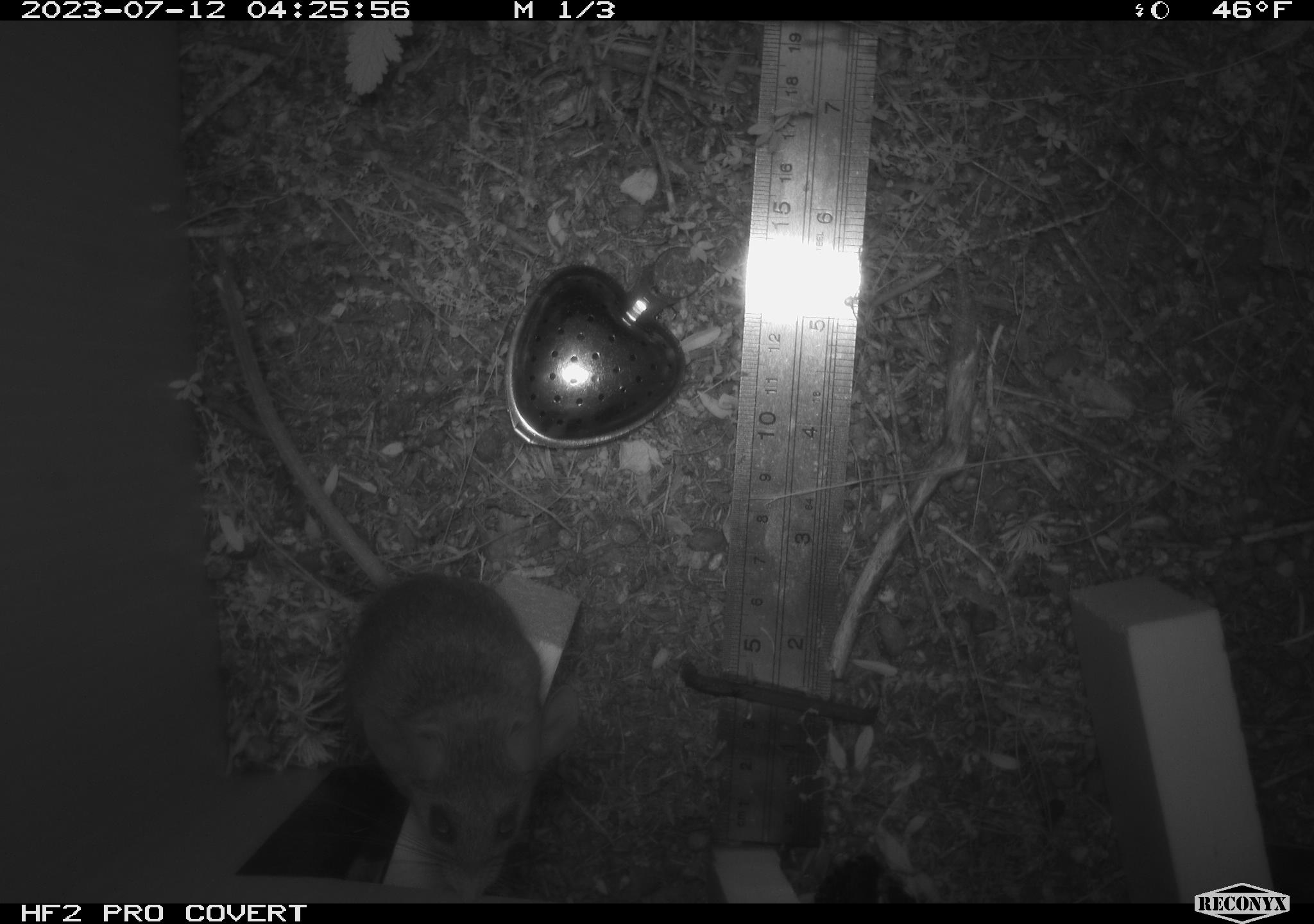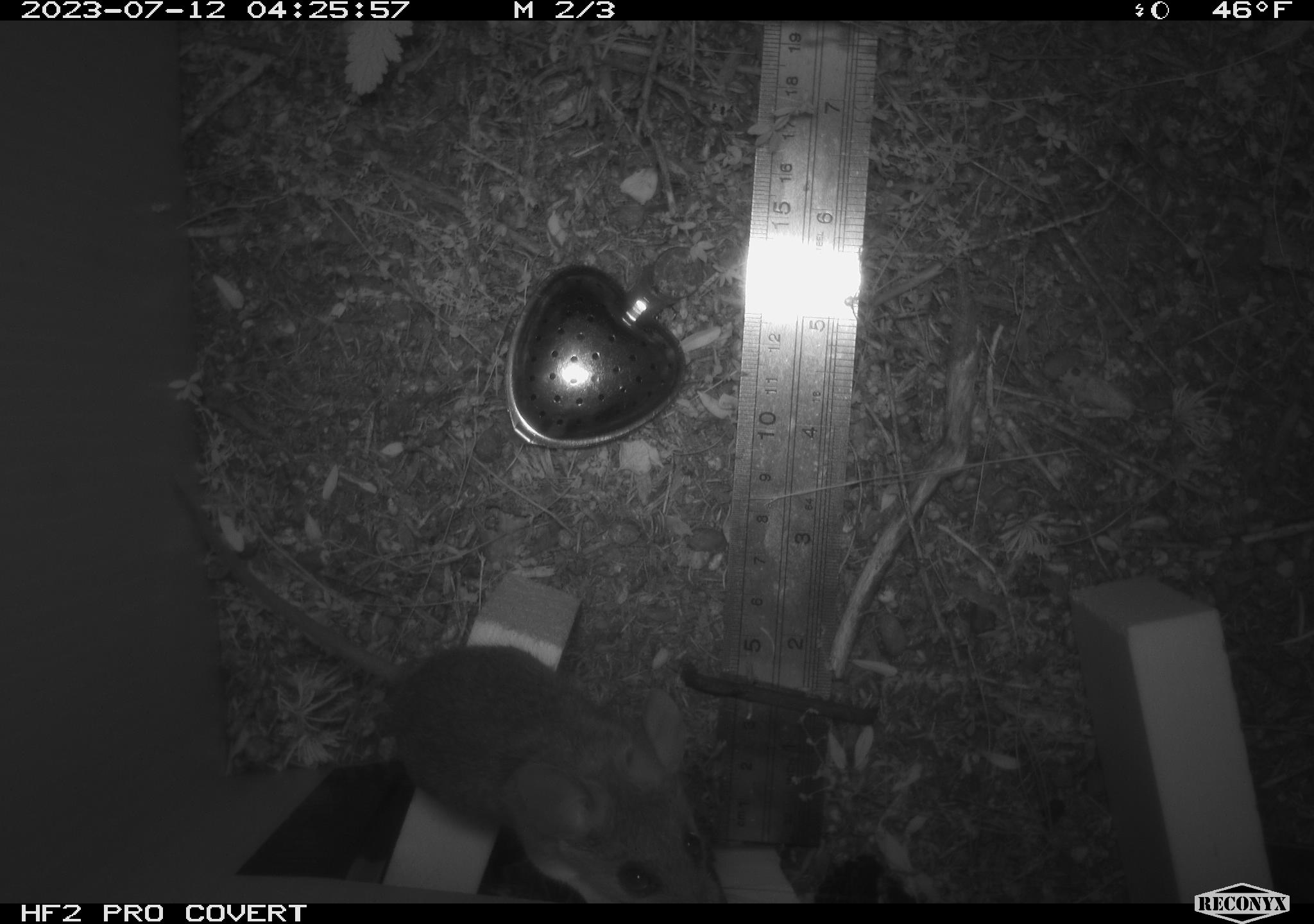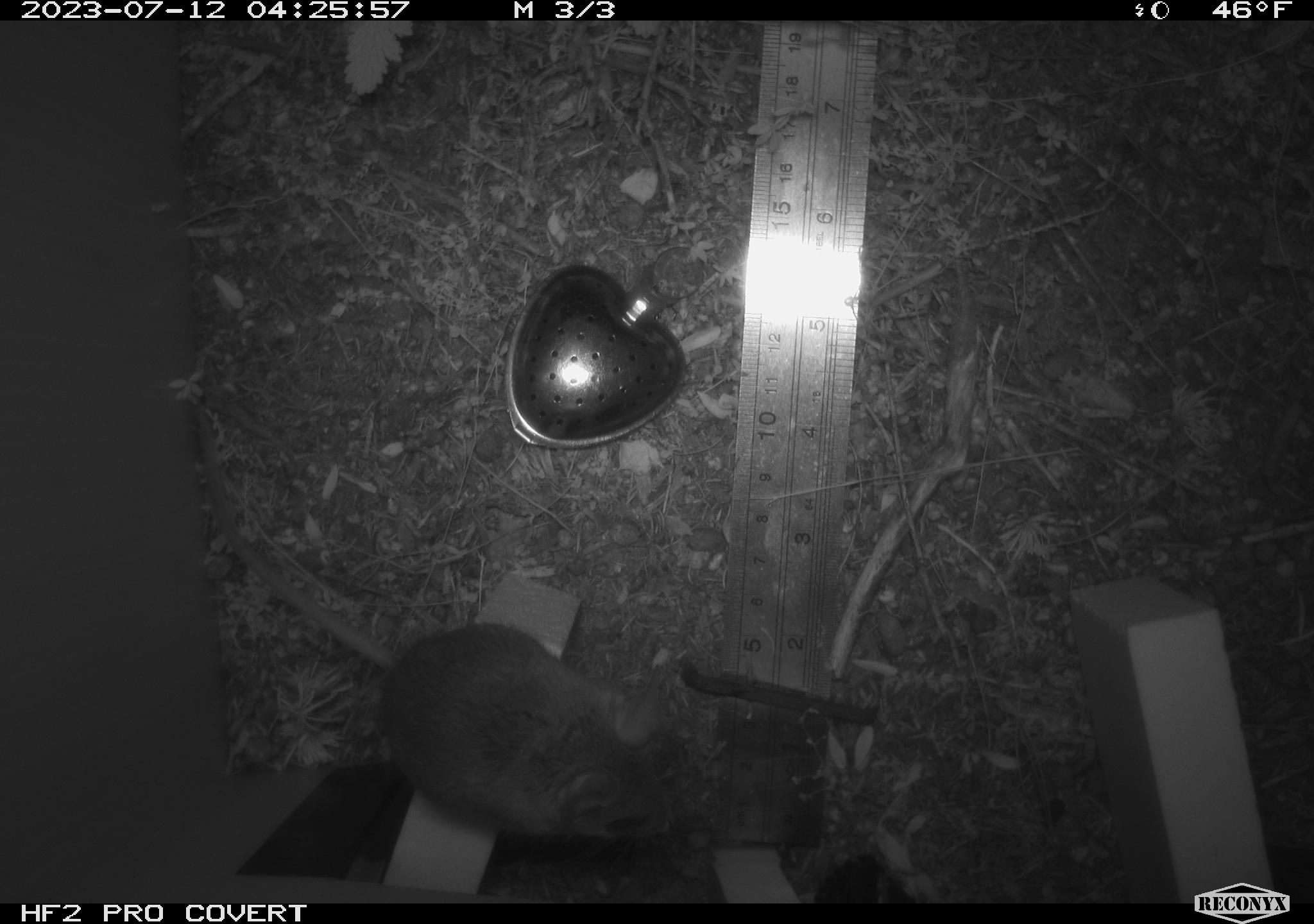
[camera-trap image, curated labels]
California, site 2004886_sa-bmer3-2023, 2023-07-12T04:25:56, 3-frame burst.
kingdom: Animalia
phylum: Chordata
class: Mammalia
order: Rodentia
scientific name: Rodentia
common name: mouse species